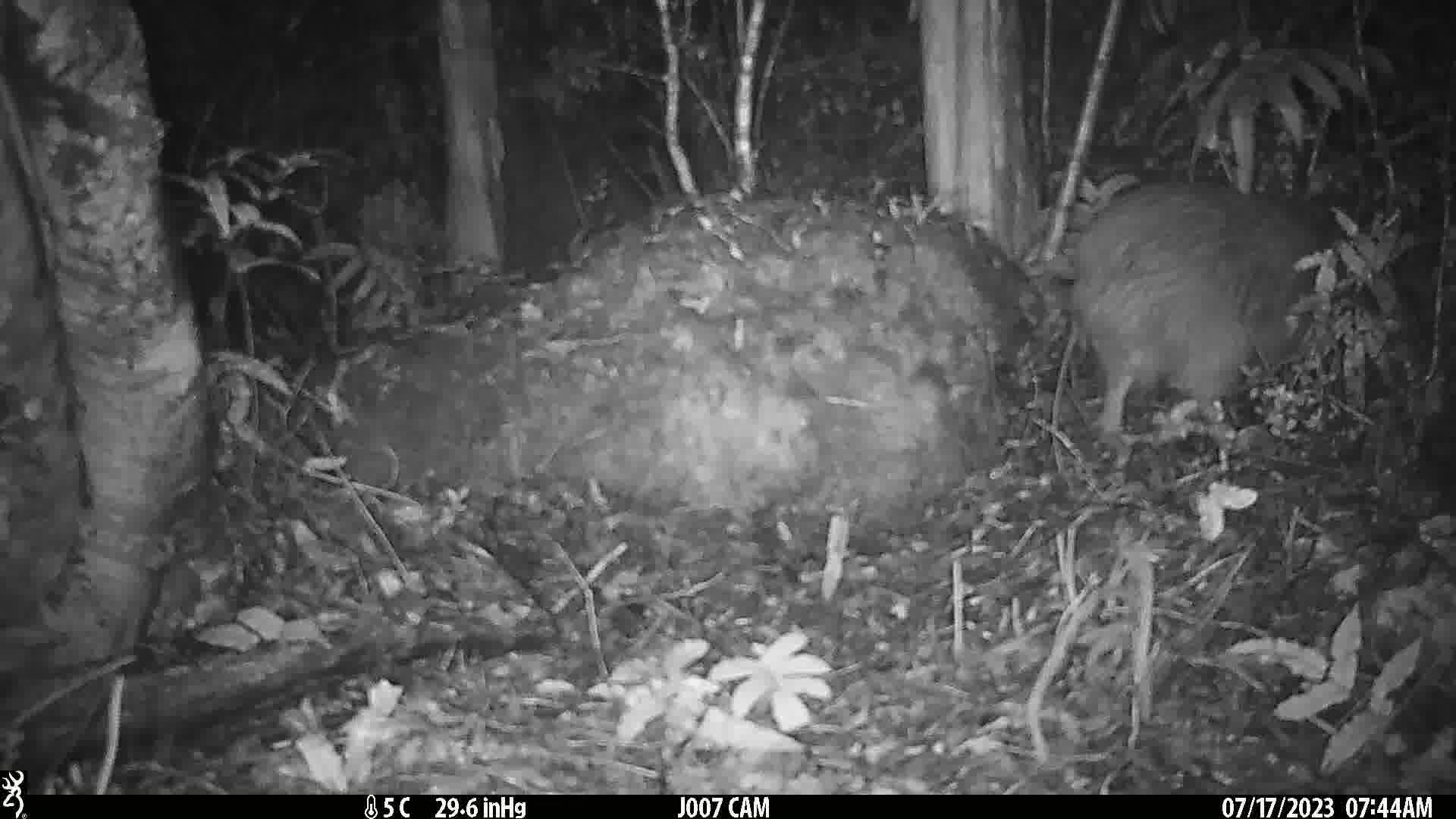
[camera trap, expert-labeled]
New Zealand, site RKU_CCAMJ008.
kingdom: Animalia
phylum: Chordata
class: Aves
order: Apterygiformes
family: Apterygidae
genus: Apteryx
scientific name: Apteryx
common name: kiwi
Kiwi (Apteryx).